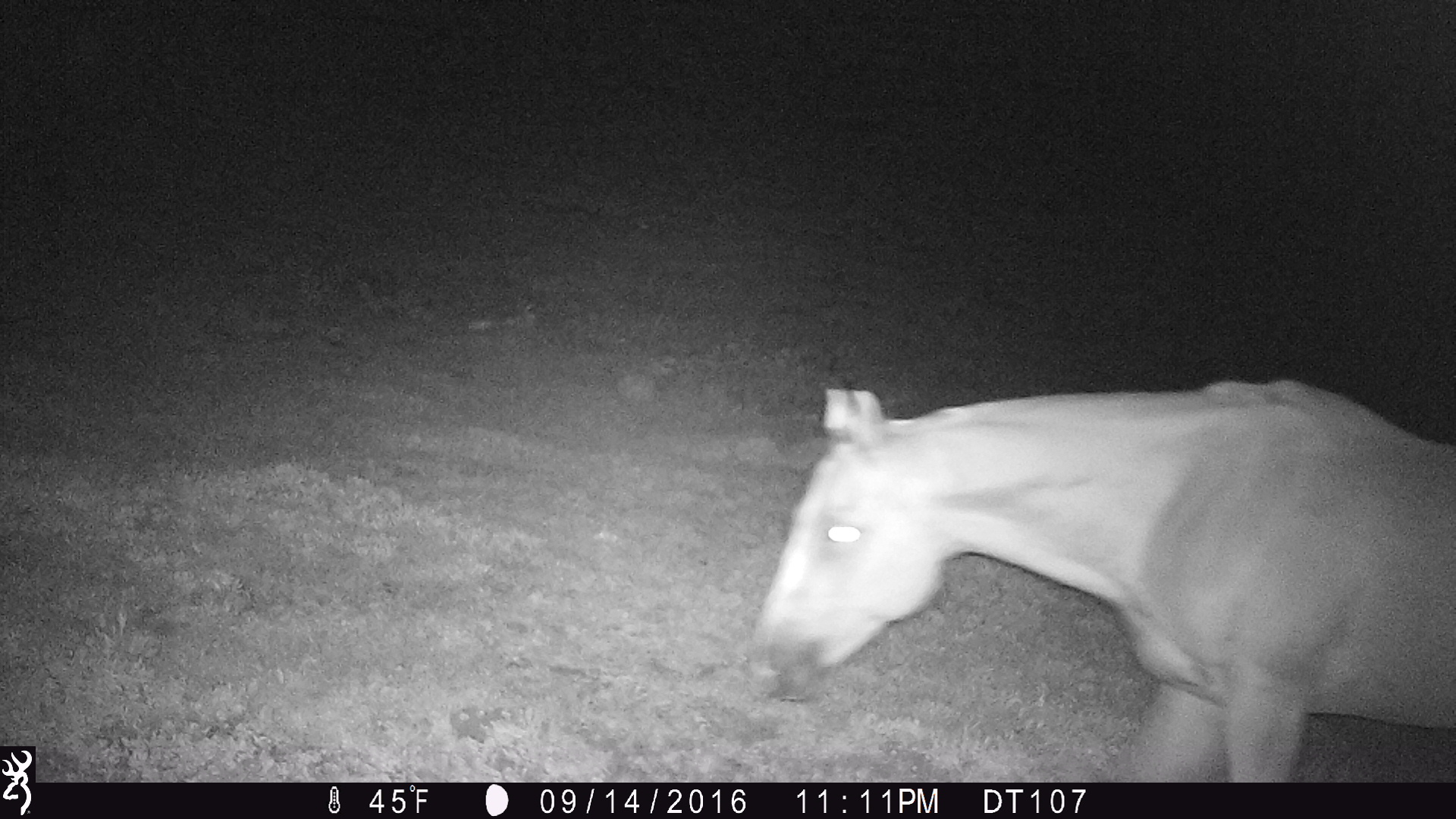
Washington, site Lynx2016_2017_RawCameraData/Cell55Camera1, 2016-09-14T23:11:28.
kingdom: Animalia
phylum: Chordata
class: Mammalia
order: Perissodactyla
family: Equidae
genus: Equus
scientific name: Equus caballus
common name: domestic horse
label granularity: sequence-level